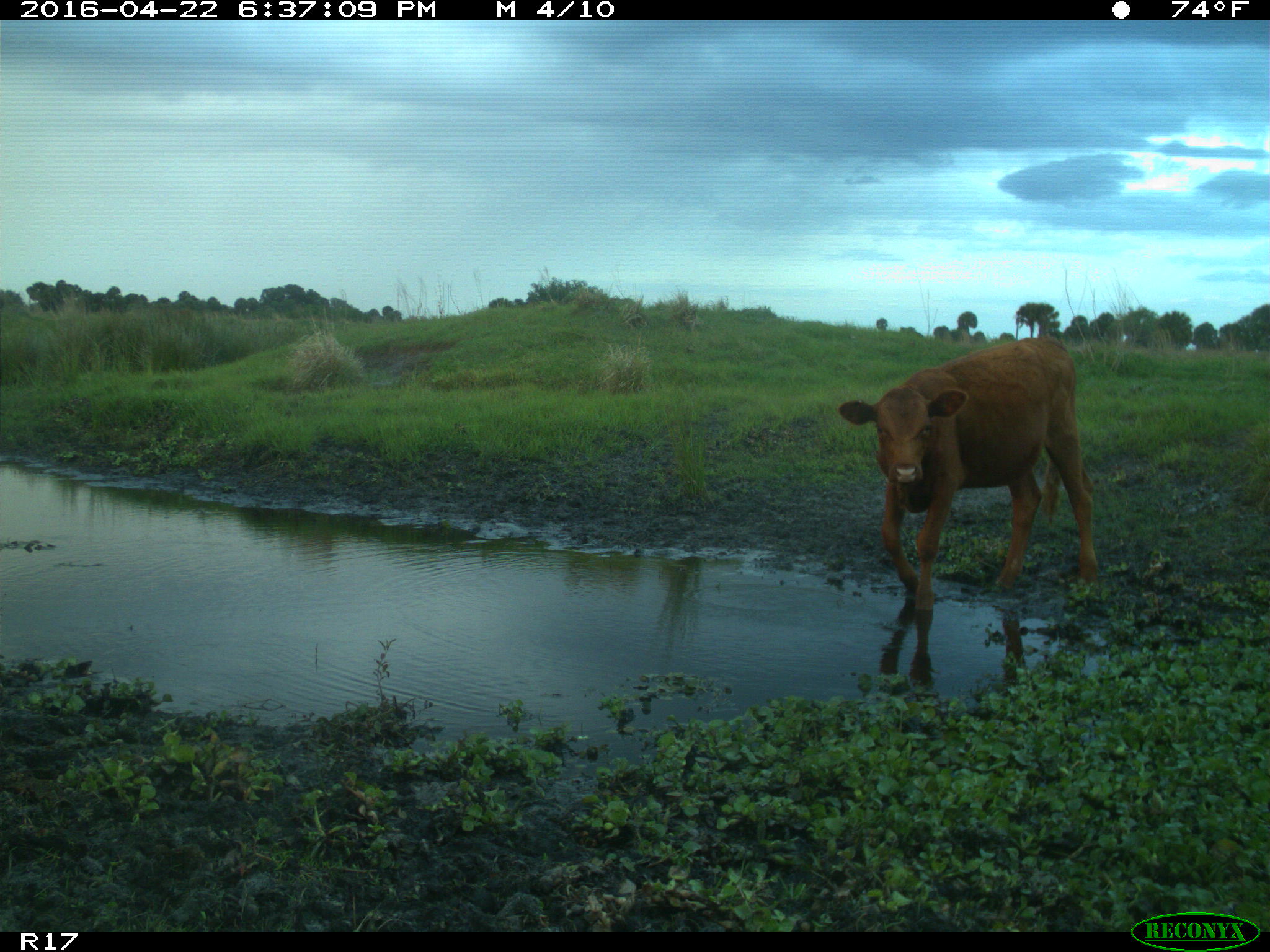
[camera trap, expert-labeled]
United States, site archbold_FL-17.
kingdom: Animalia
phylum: Chordata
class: Mammalia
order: Artiodactyla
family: Bovidae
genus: Bos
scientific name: Bos taurus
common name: domestic cow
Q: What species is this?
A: Bos taurus (domestic cow).